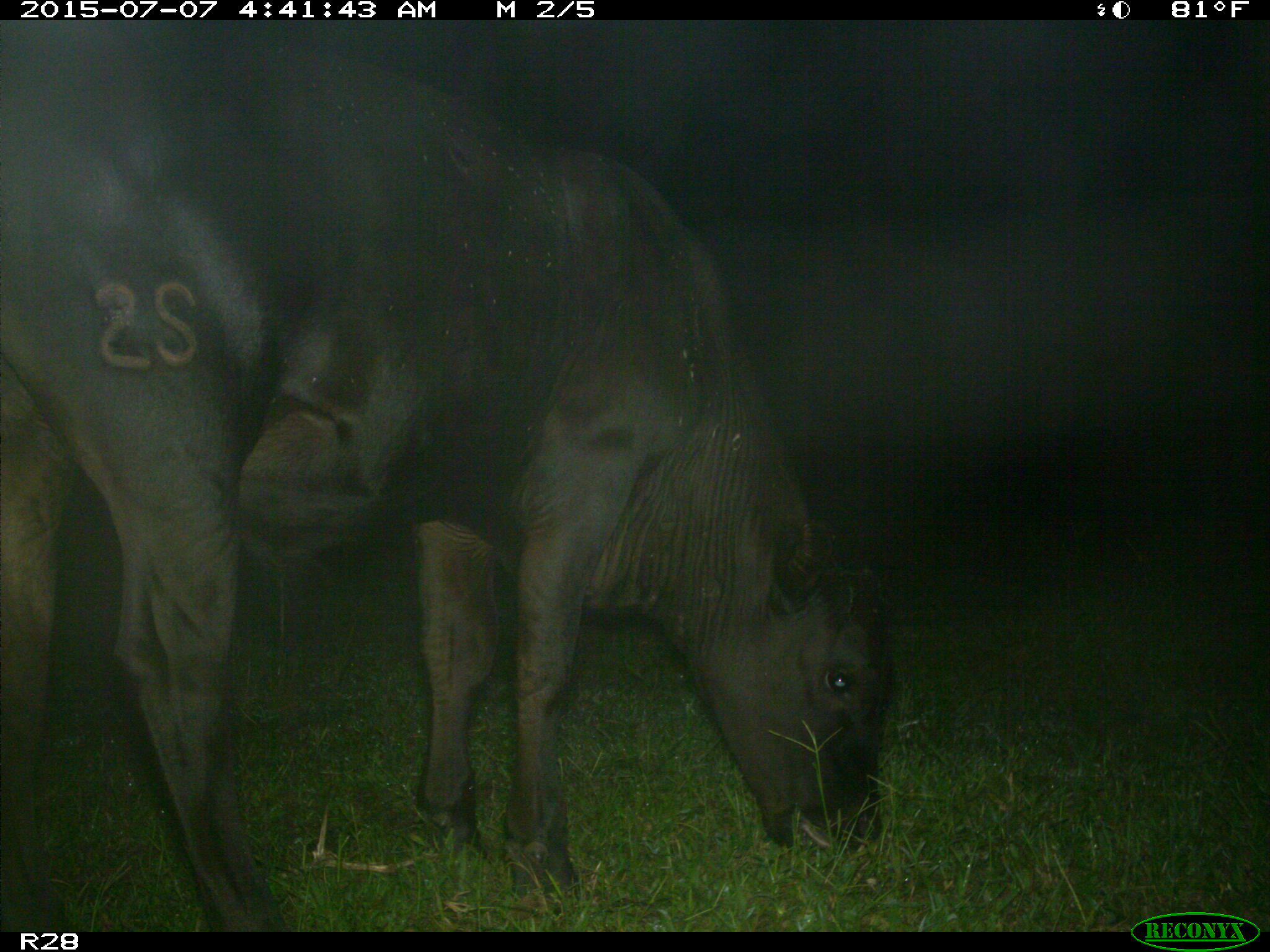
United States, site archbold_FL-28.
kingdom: Animalia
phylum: Chordata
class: Mammalia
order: Artiodactyla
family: Bovidae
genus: Bos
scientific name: Bos taurus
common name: domestic cow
Bos taurus (domestic cow).